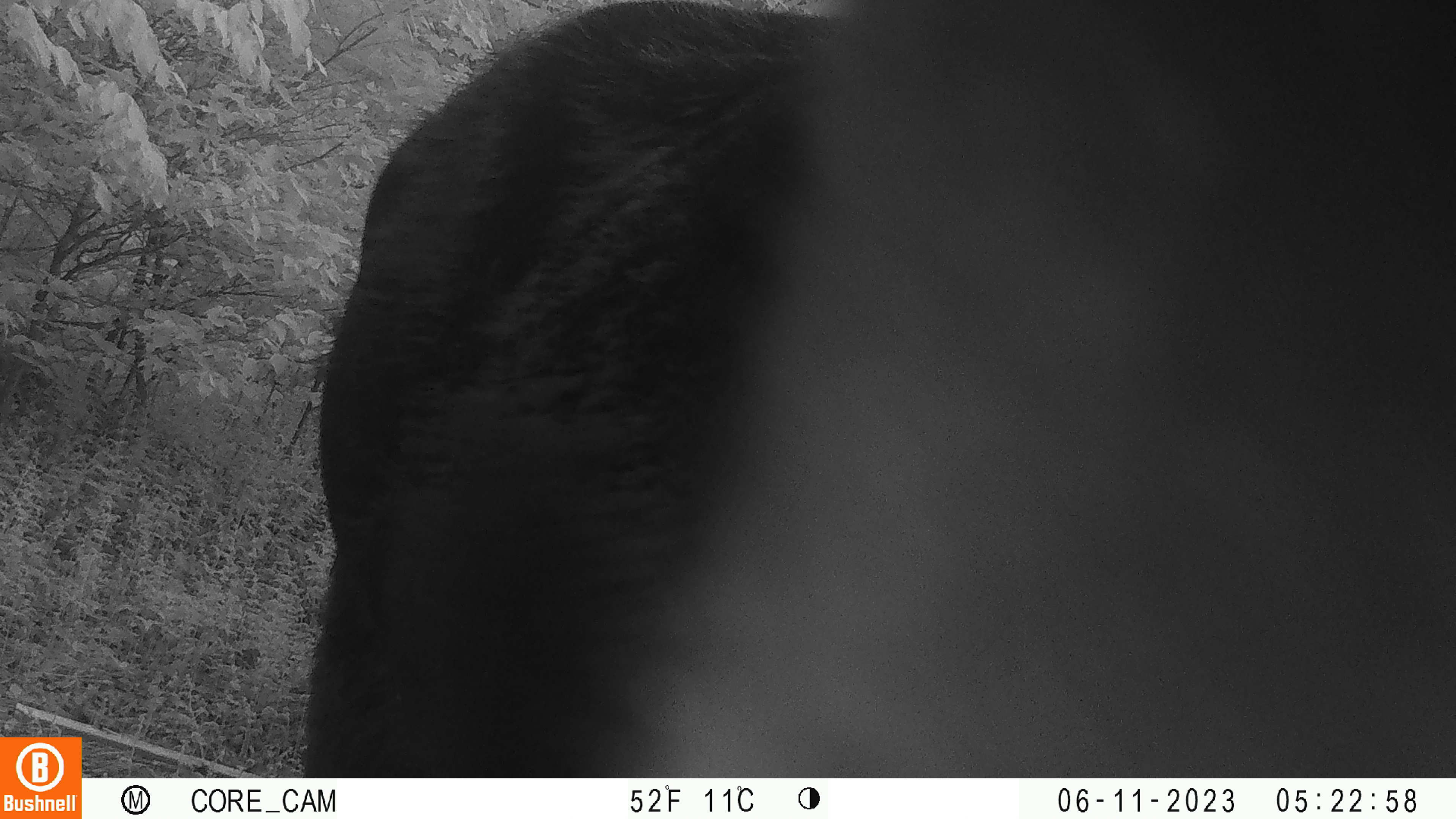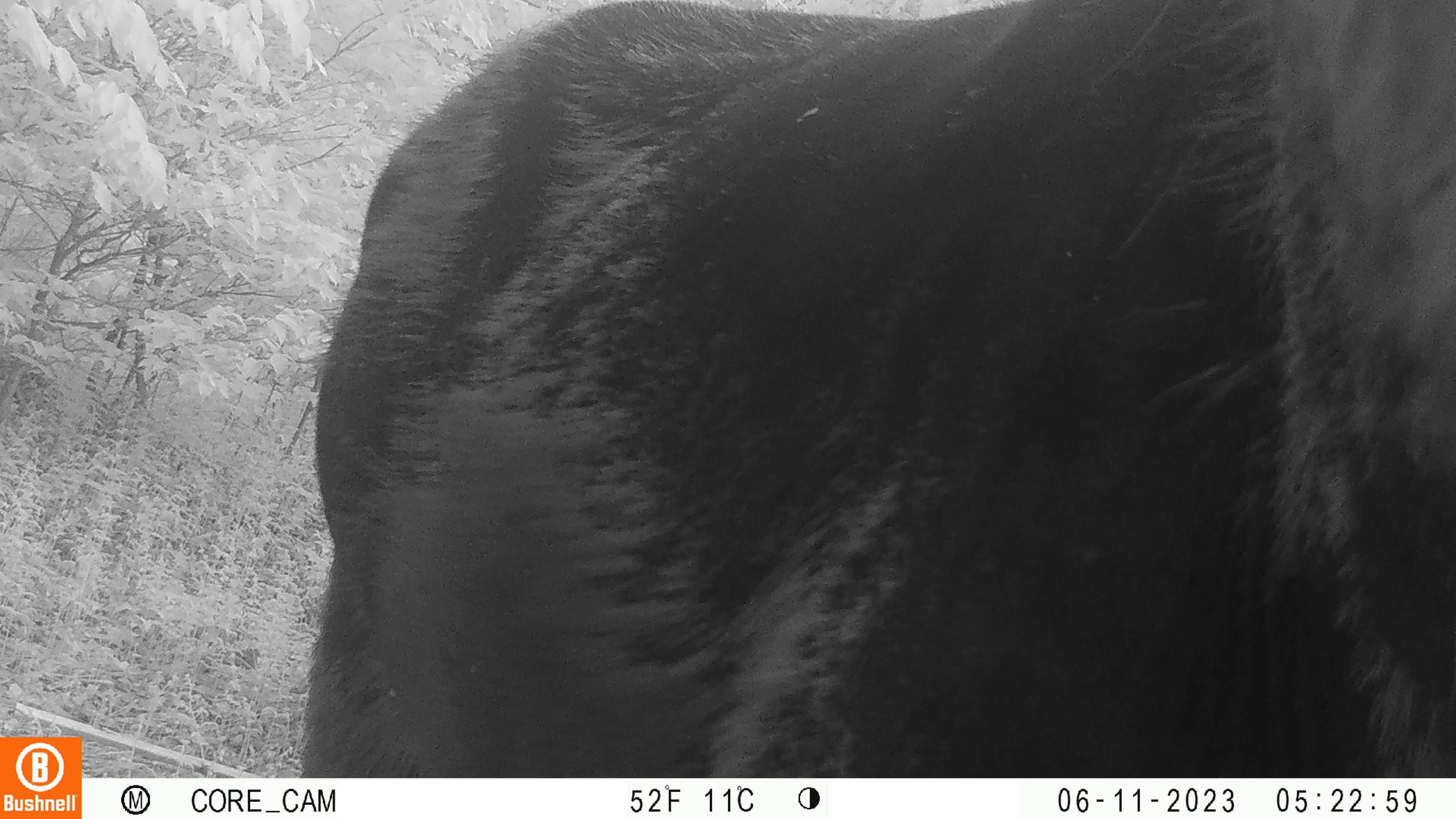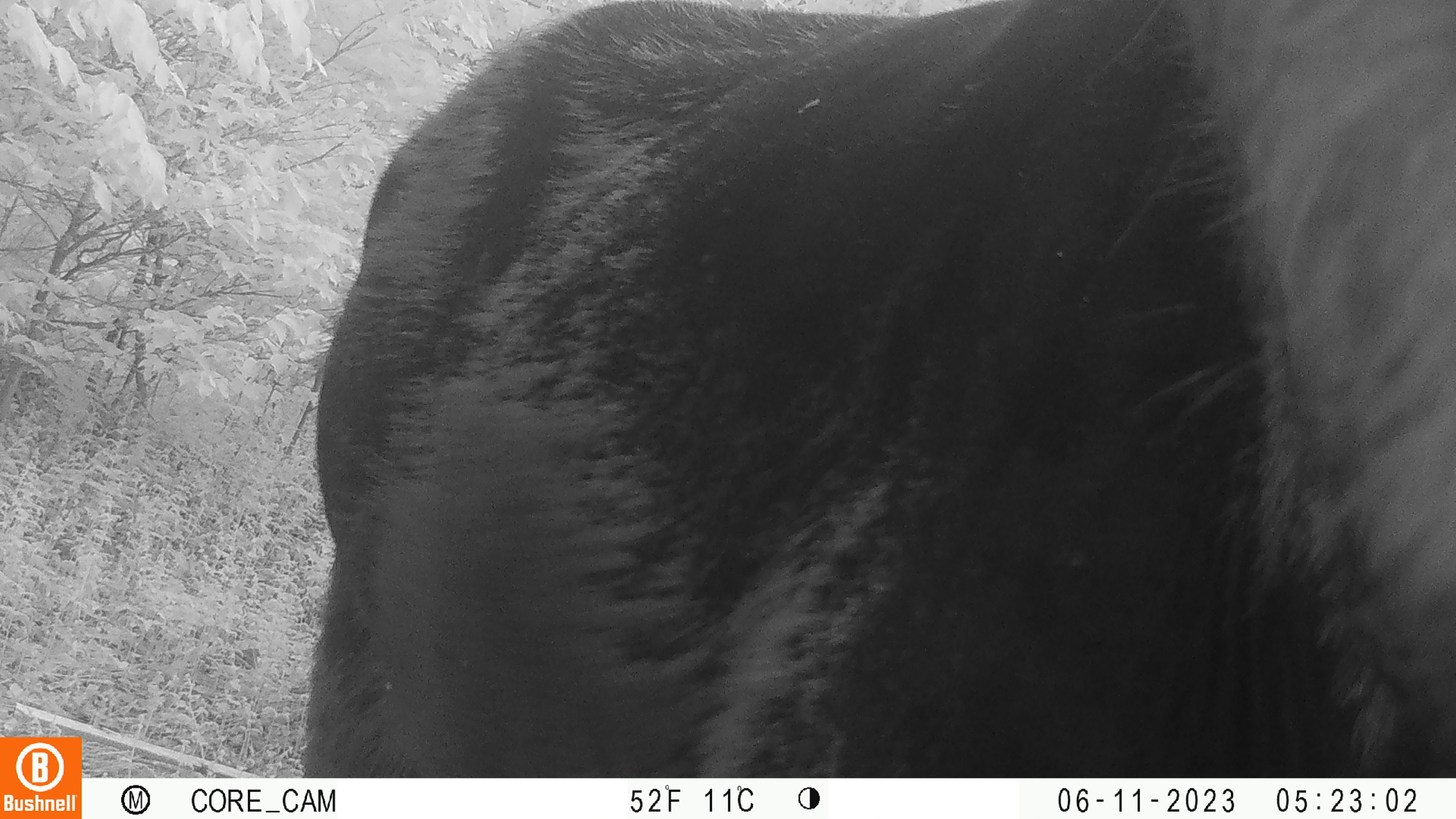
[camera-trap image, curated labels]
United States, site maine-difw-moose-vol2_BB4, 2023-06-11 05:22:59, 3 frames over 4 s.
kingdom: Animalia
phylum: Chordata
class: Mammalia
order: Artiodactyla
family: Cervidae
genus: Alces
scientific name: Alces alces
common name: moose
Moose (Alces alces).